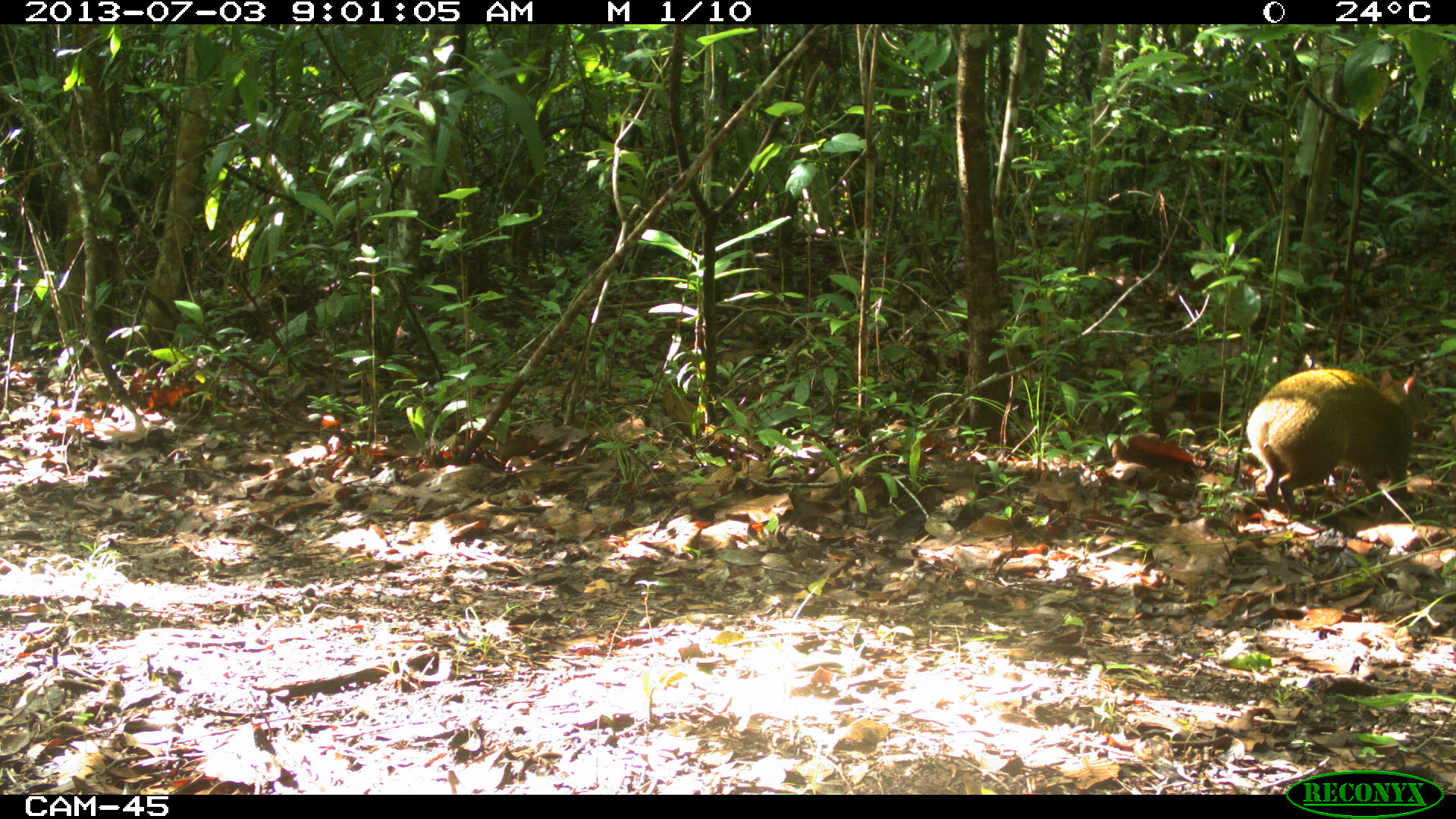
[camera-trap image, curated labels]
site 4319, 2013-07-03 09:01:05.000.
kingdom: Animalia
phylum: Chordata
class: Mammalia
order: Rodentia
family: Dasyproctidae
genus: Dasyprocta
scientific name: Dasyprocta punctata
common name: central american agouti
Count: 1.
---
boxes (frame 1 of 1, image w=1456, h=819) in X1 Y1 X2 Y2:
dasyprocta punctata: 1246 367 1439 516